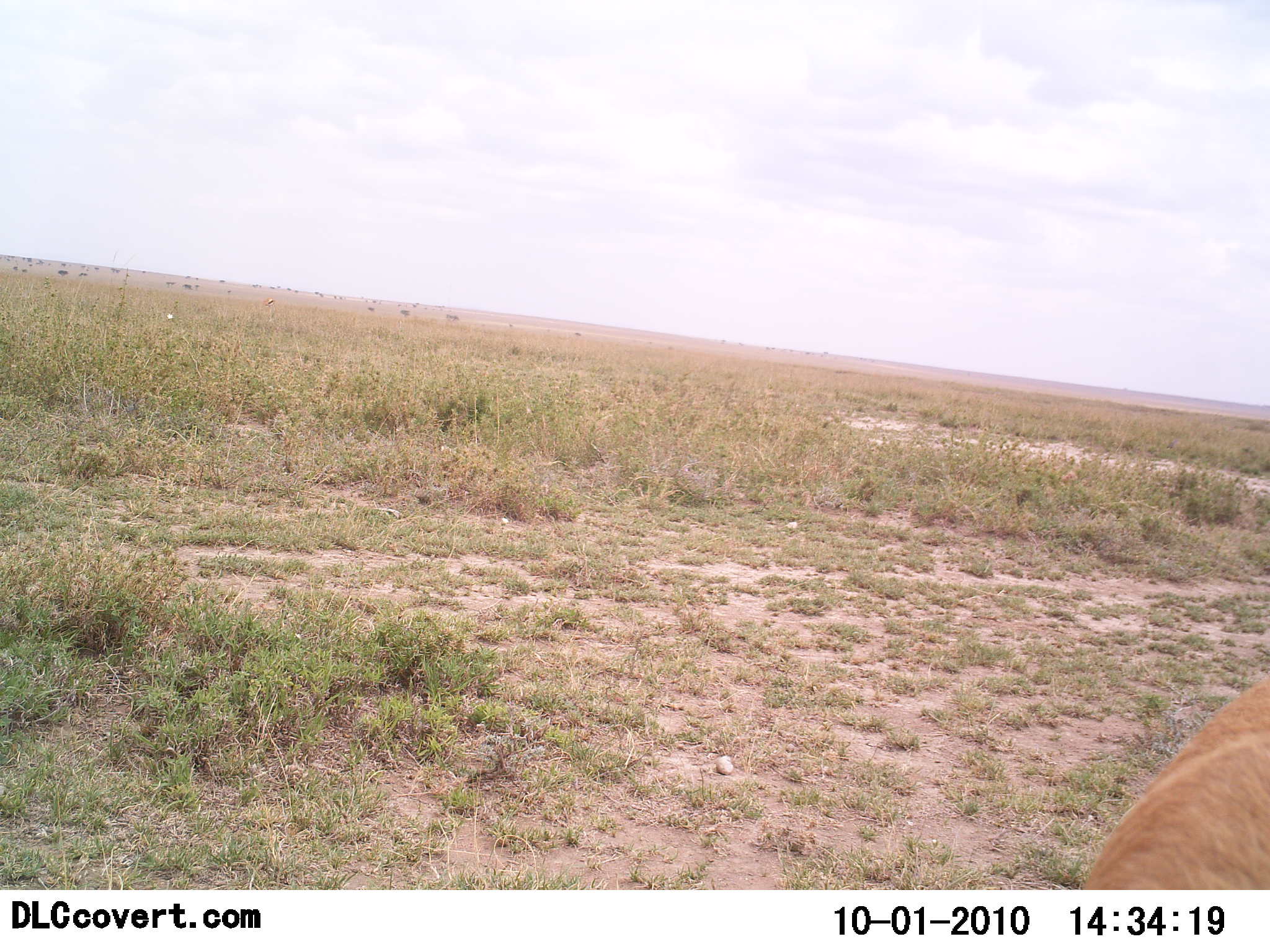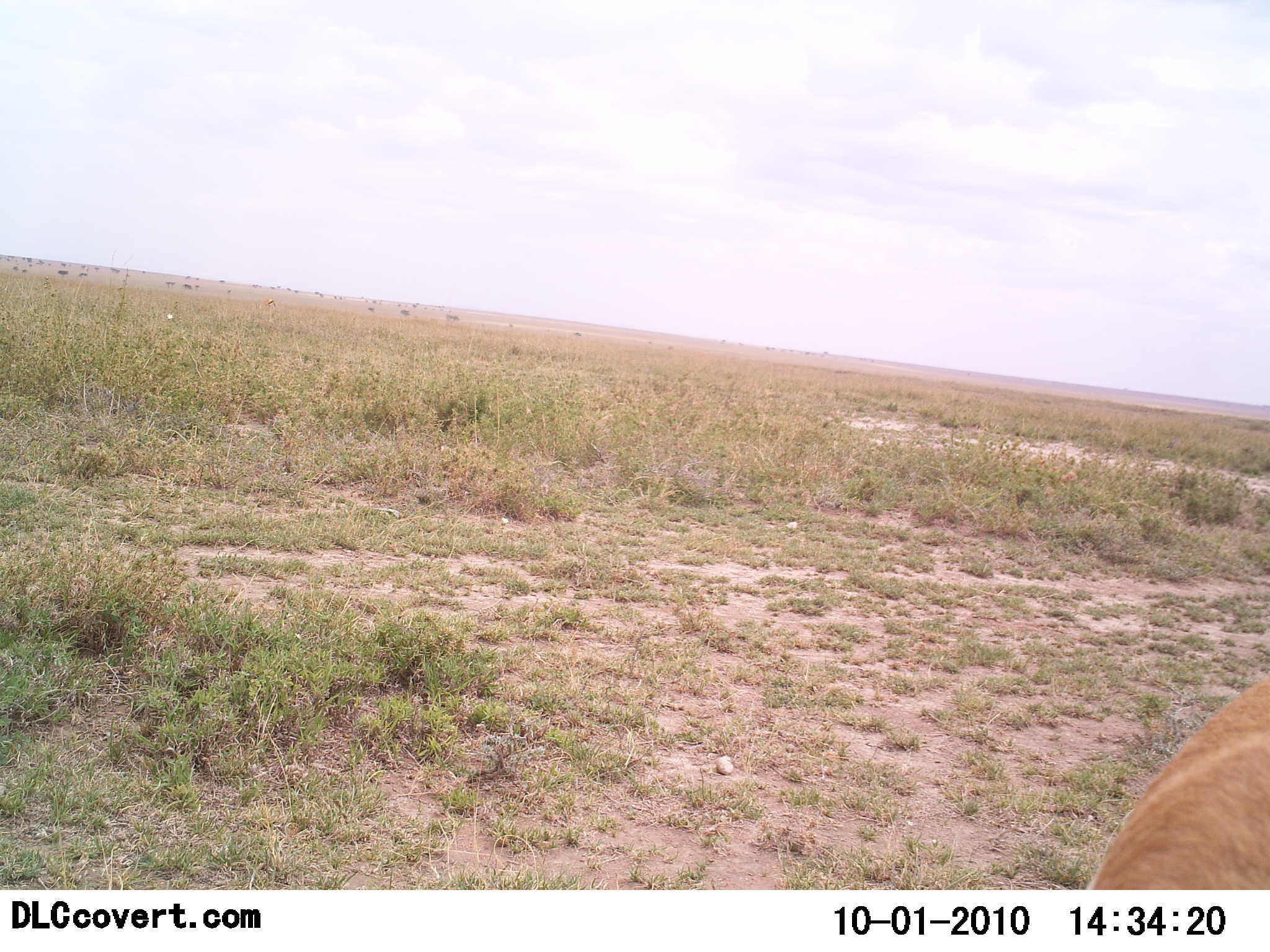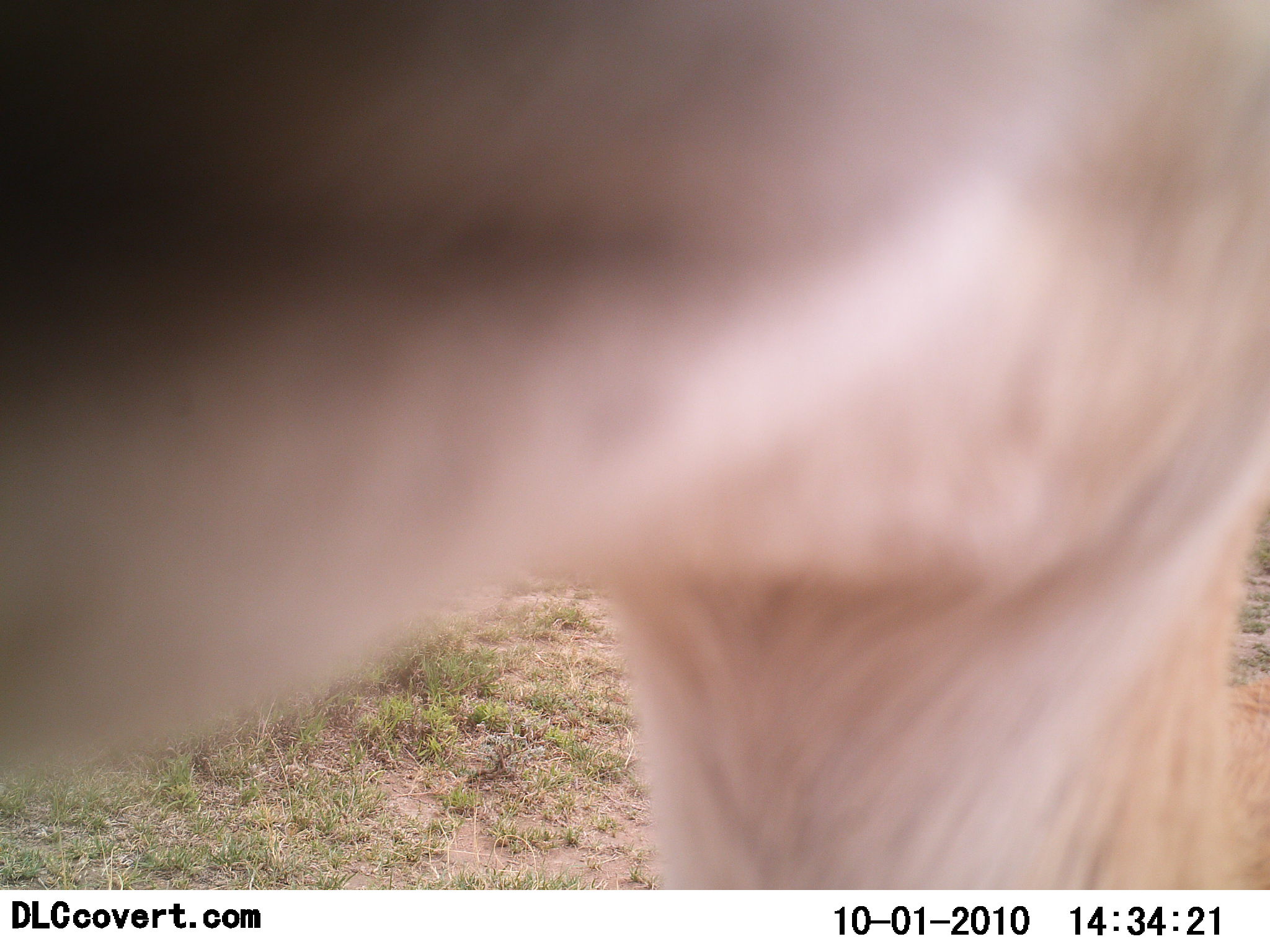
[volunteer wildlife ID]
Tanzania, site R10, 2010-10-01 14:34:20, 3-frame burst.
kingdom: Animalia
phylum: Chordata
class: Mammalia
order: Artiodactyla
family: Bovidae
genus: Nanger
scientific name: Nanger granti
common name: grant's gazelle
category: gazellegrants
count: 1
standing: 0%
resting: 25%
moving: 75%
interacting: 0%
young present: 0%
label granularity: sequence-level